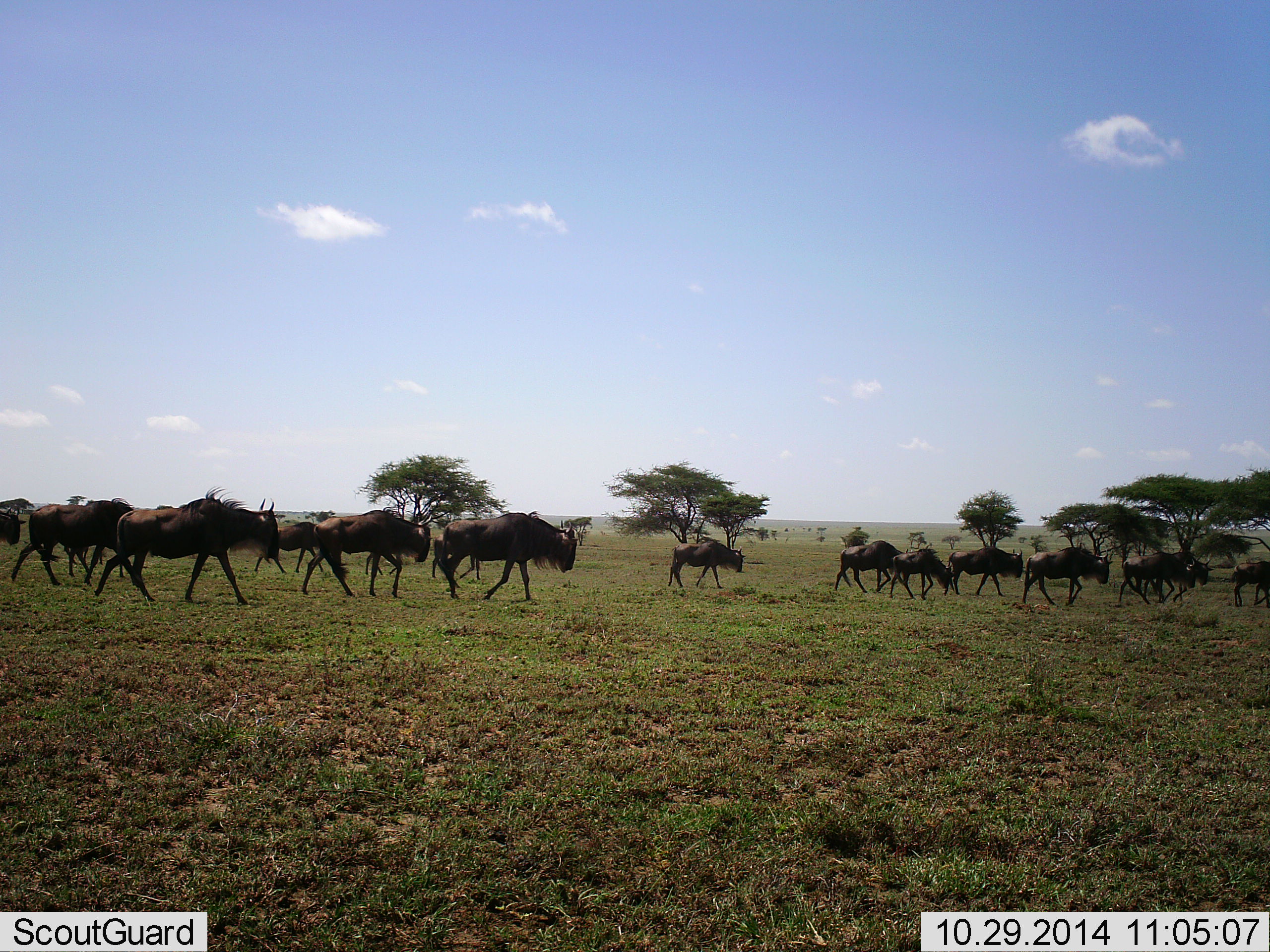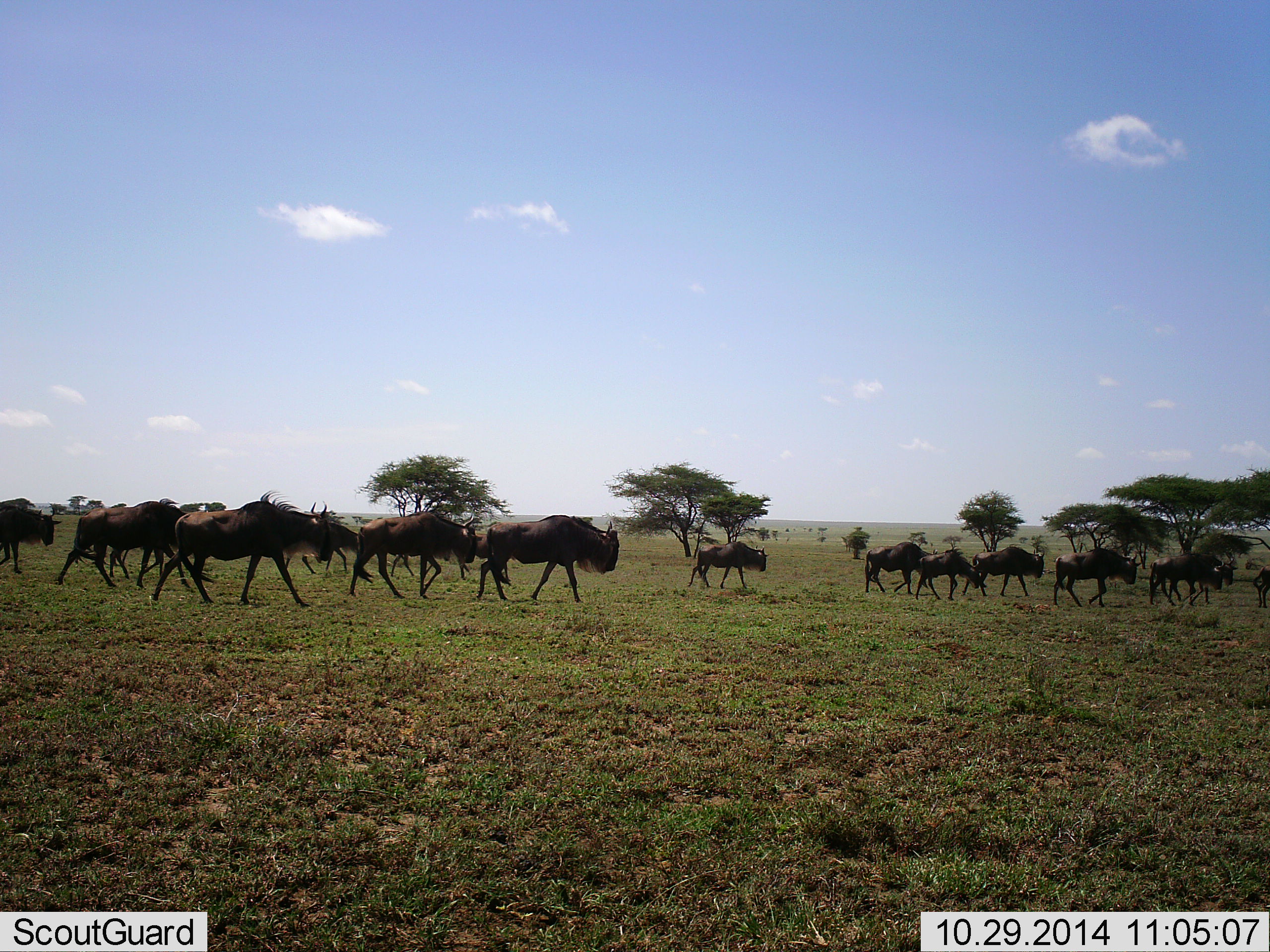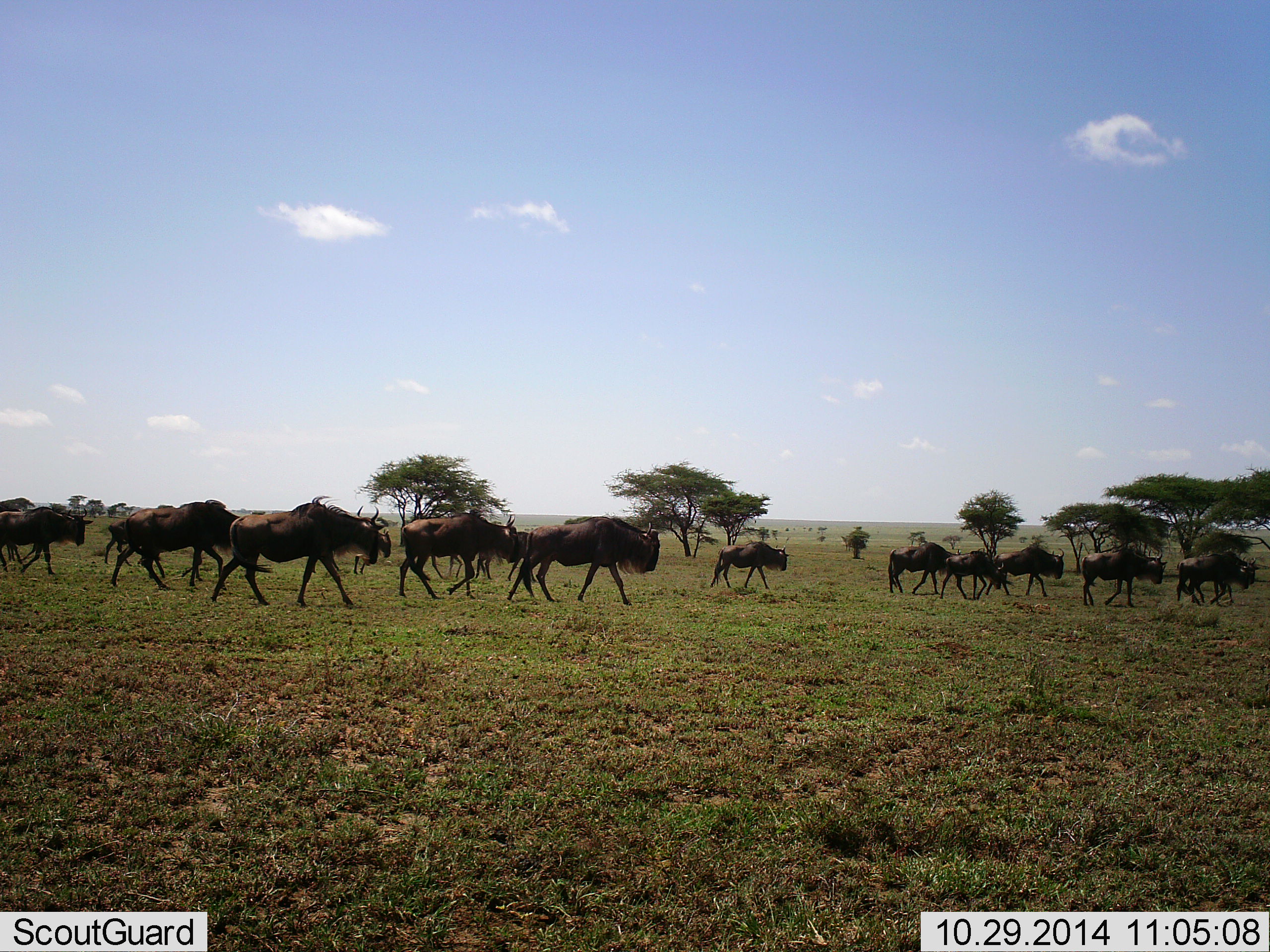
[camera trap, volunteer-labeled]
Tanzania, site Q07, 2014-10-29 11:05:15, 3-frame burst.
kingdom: Animalia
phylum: Chordata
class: Mammalia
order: Artiodactyla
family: Bovidae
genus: Connochaetes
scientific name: Connochaetes taurinus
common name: blue wildebeest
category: wildebeest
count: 11-50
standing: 0%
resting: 0%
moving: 100%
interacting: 0%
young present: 10%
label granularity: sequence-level